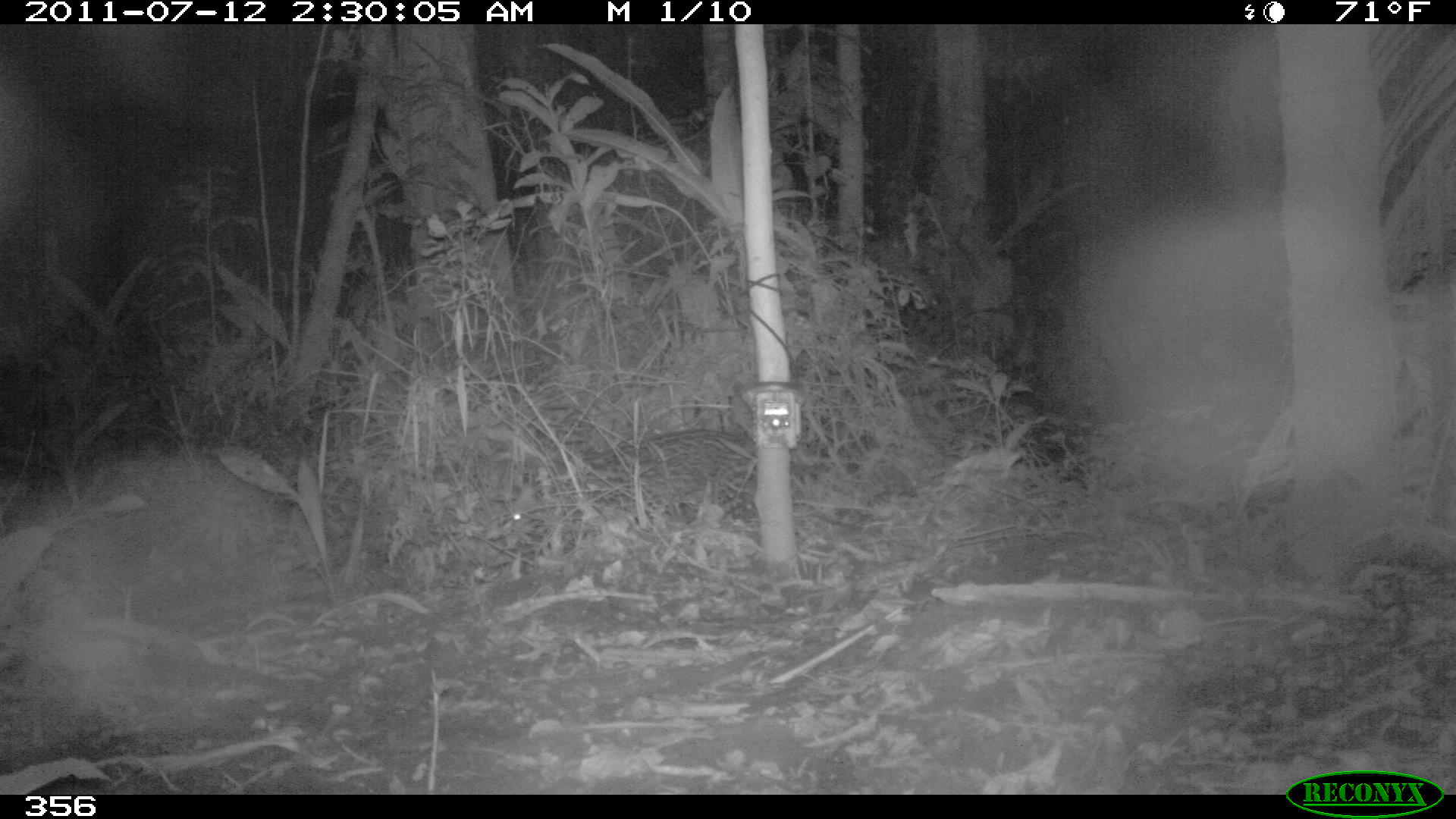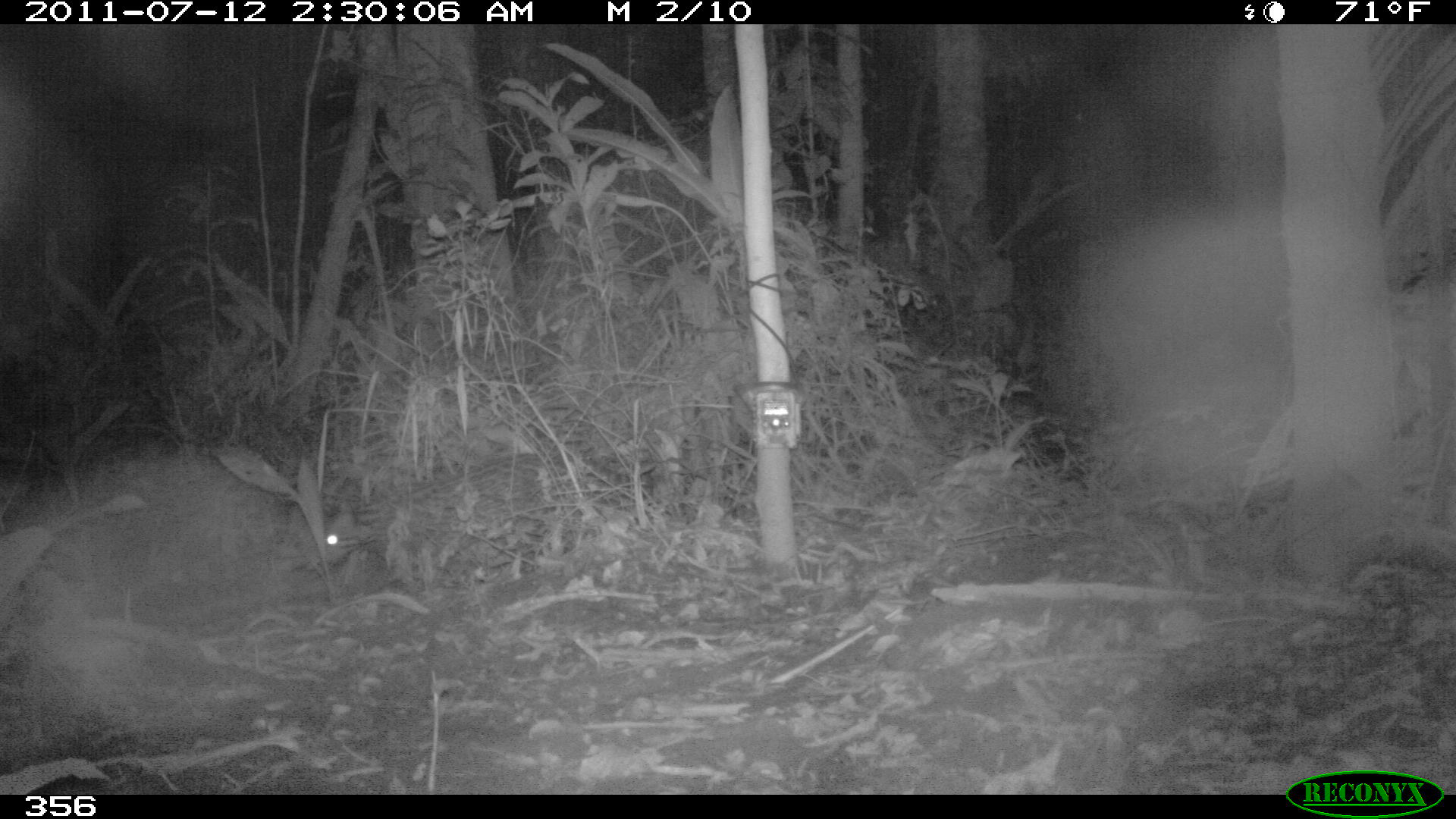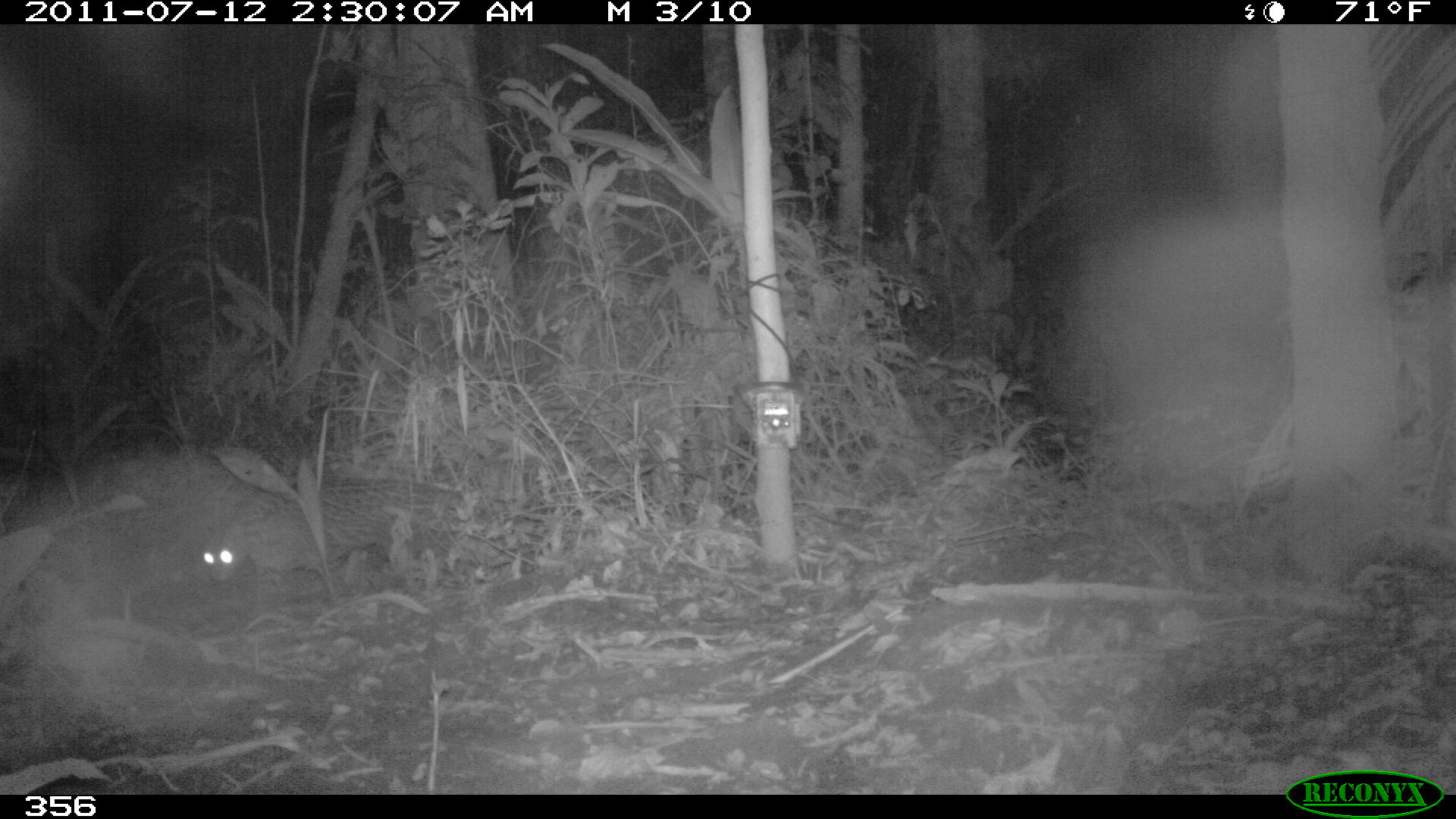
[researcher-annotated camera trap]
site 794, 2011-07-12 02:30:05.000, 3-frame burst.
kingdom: Animalia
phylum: Chordata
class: Mammalia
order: Carnivora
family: Felidae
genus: Leopardus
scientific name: Leopardus pardalis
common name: ocelot